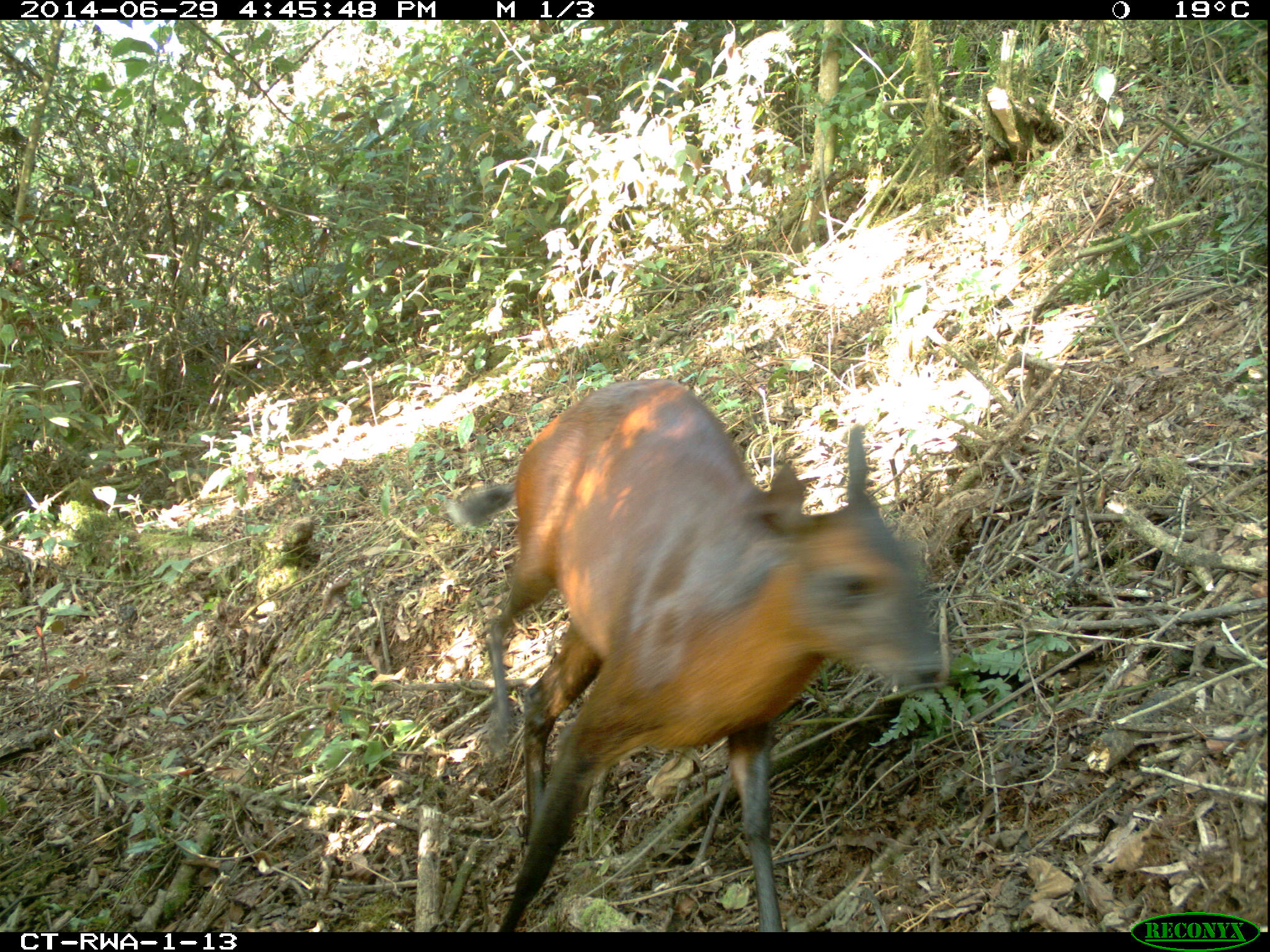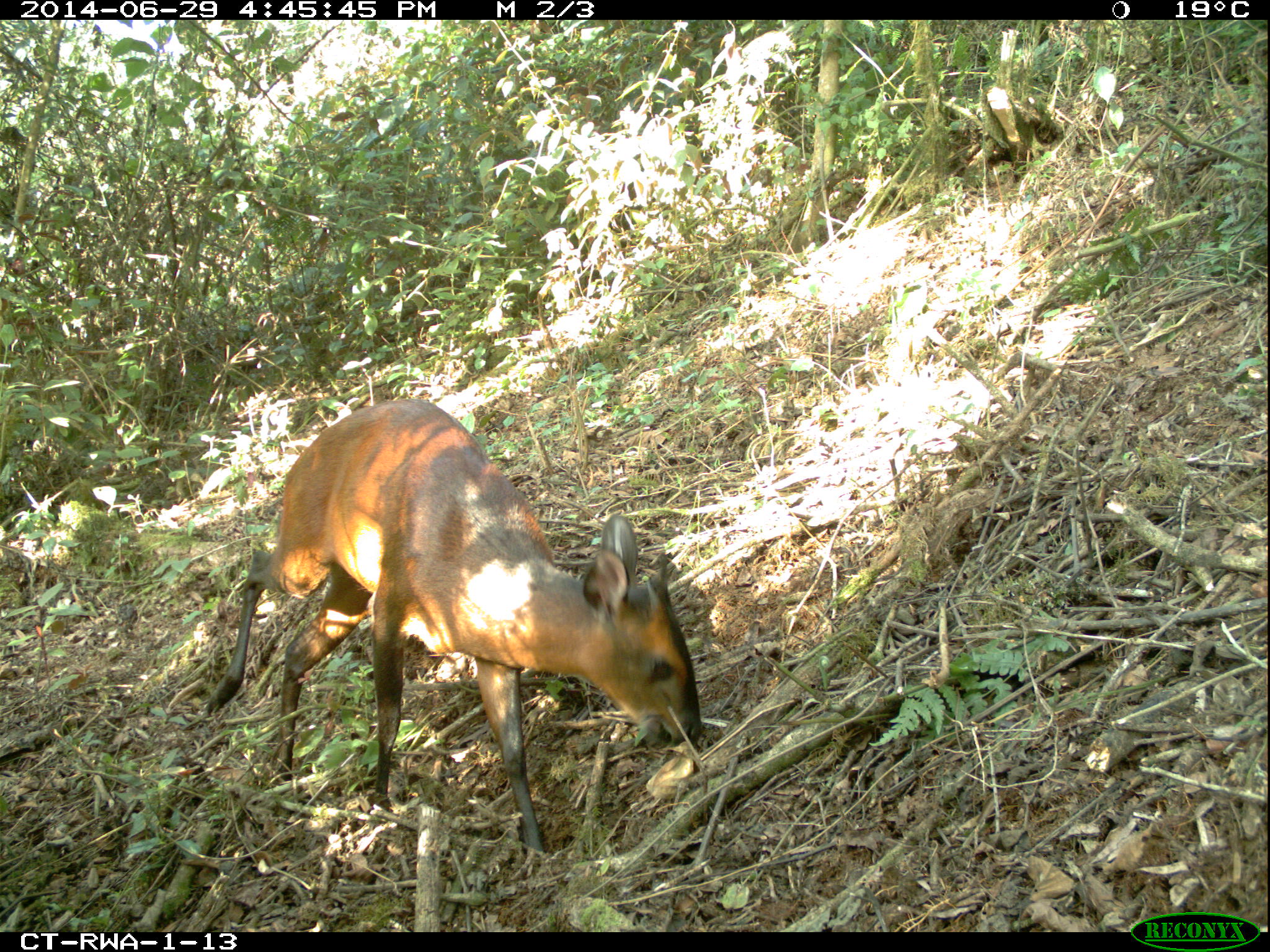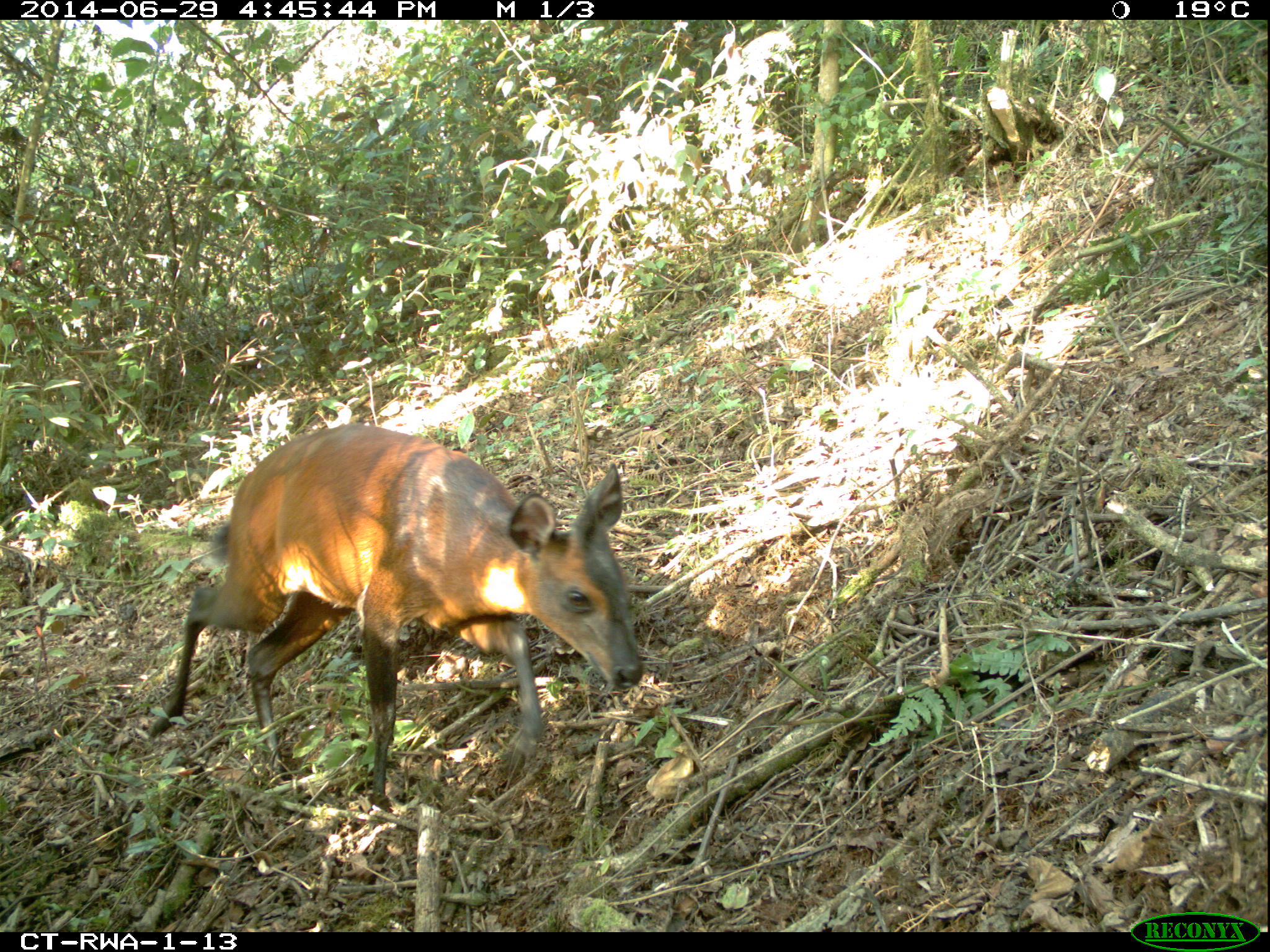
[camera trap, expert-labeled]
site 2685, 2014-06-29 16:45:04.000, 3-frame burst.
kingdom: Animalia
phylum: Chordata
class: Mammalia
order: Artiodactyla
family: Bovidae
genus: Cephalophus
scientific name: Cephalophus nigrifrons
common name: black-fronted duiker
Cephalophus nigrifrons (black-fronted duiker), count 1.